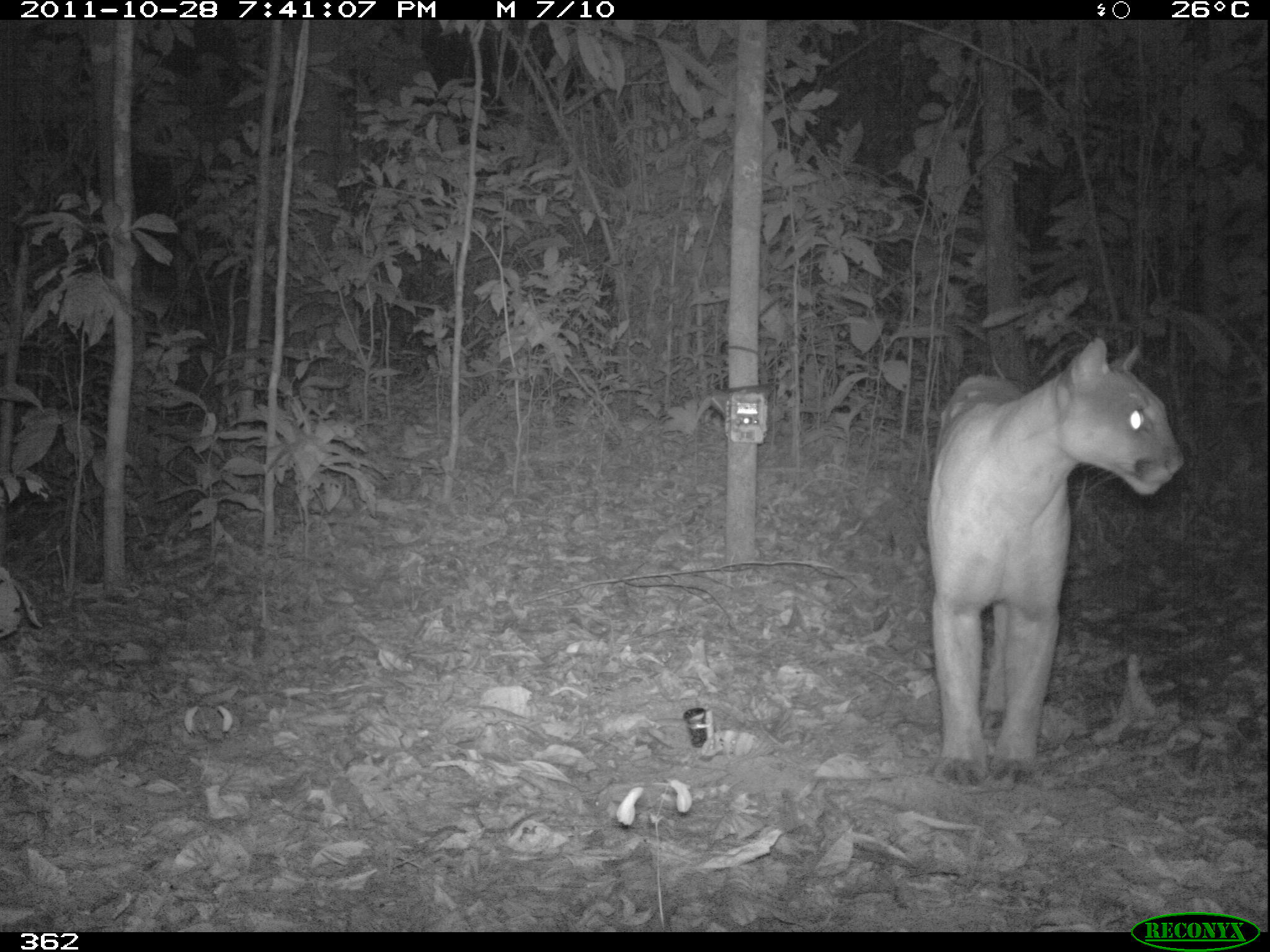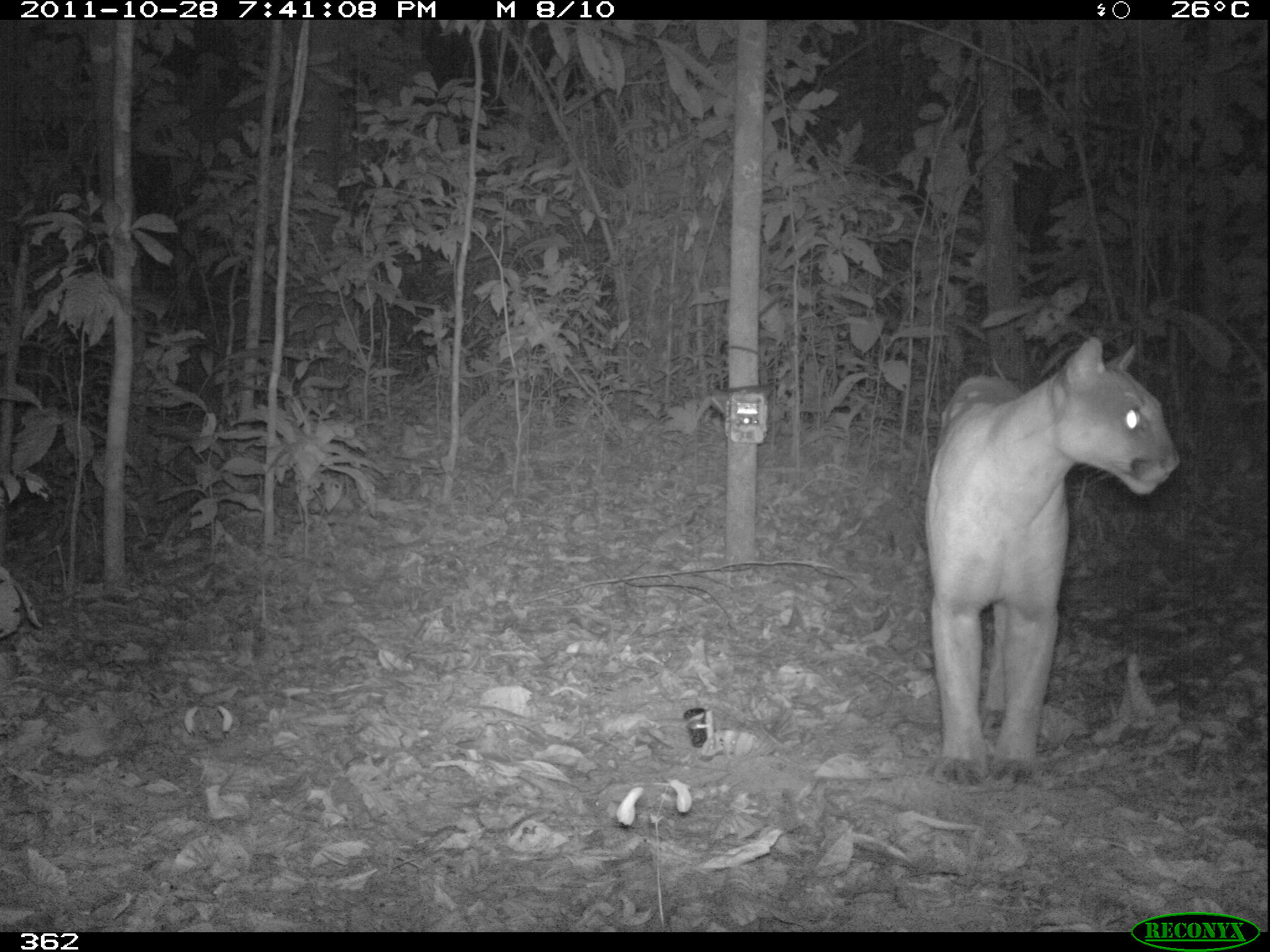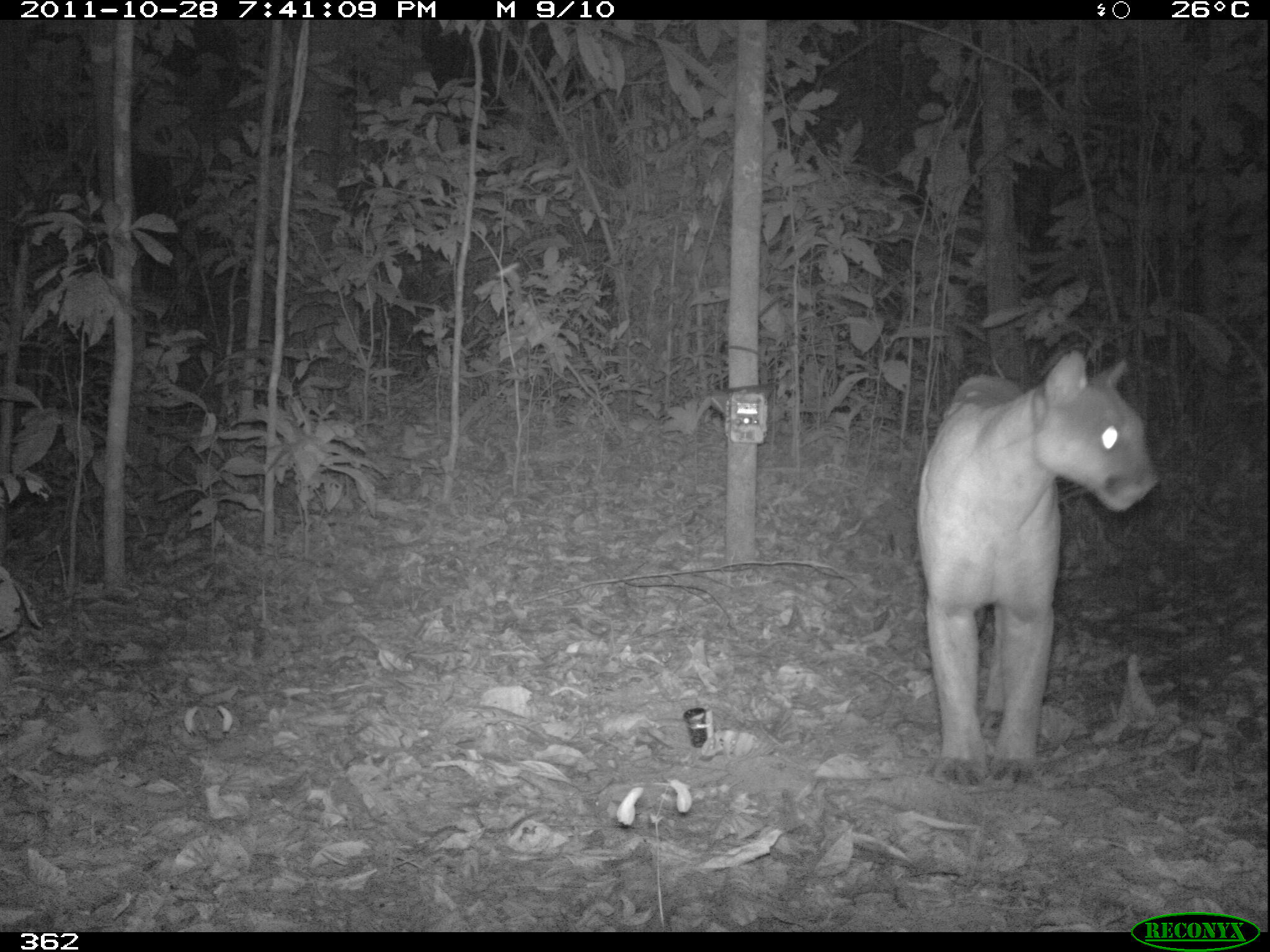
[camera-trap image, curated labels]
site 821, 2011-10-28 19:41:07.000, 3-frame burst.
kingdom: Animalia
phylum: Chordata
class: Mammalia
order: Carnivora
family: Felidae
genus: Puma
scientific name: Puma concolor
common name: mountain lion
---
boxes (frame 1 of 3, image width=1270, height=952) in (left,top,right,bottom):
puma concolor: (922,331,1186,777)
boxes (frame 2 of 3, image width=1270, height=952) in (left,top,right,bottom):
puma concolor: (921,335,1181,789)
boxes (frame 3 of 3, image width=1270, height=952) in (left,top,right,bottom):
puma concolor: (910,343,1162,792)